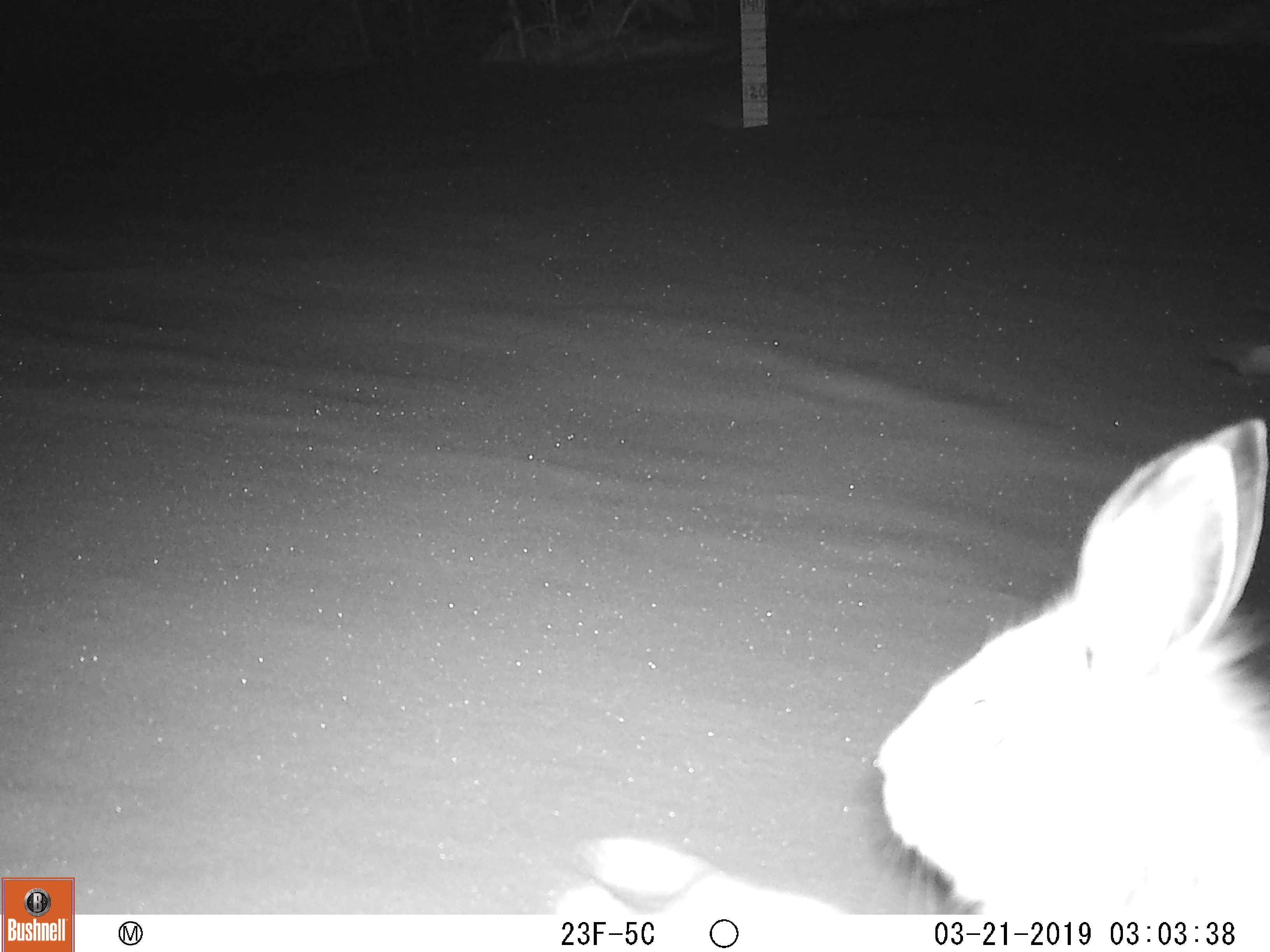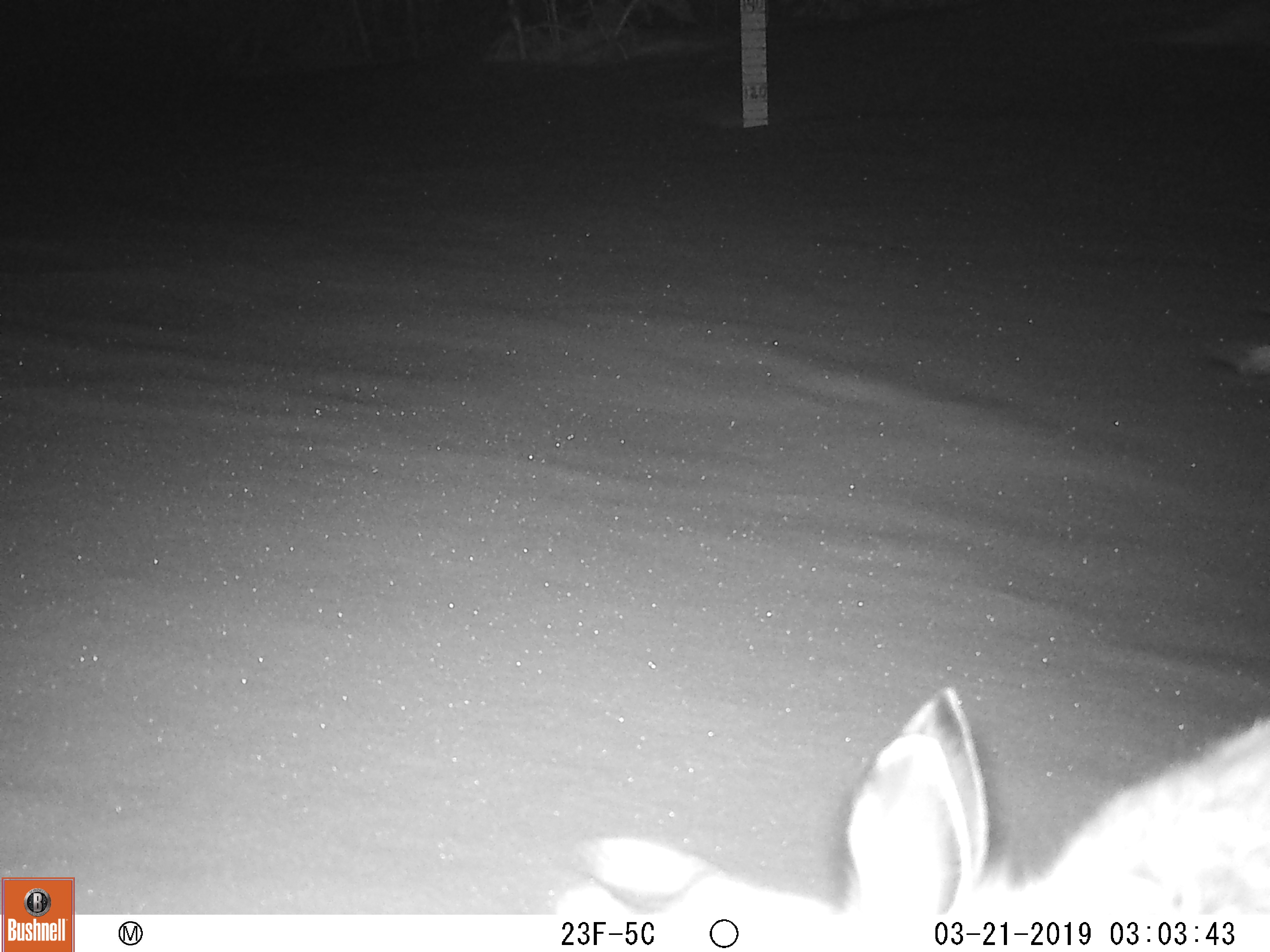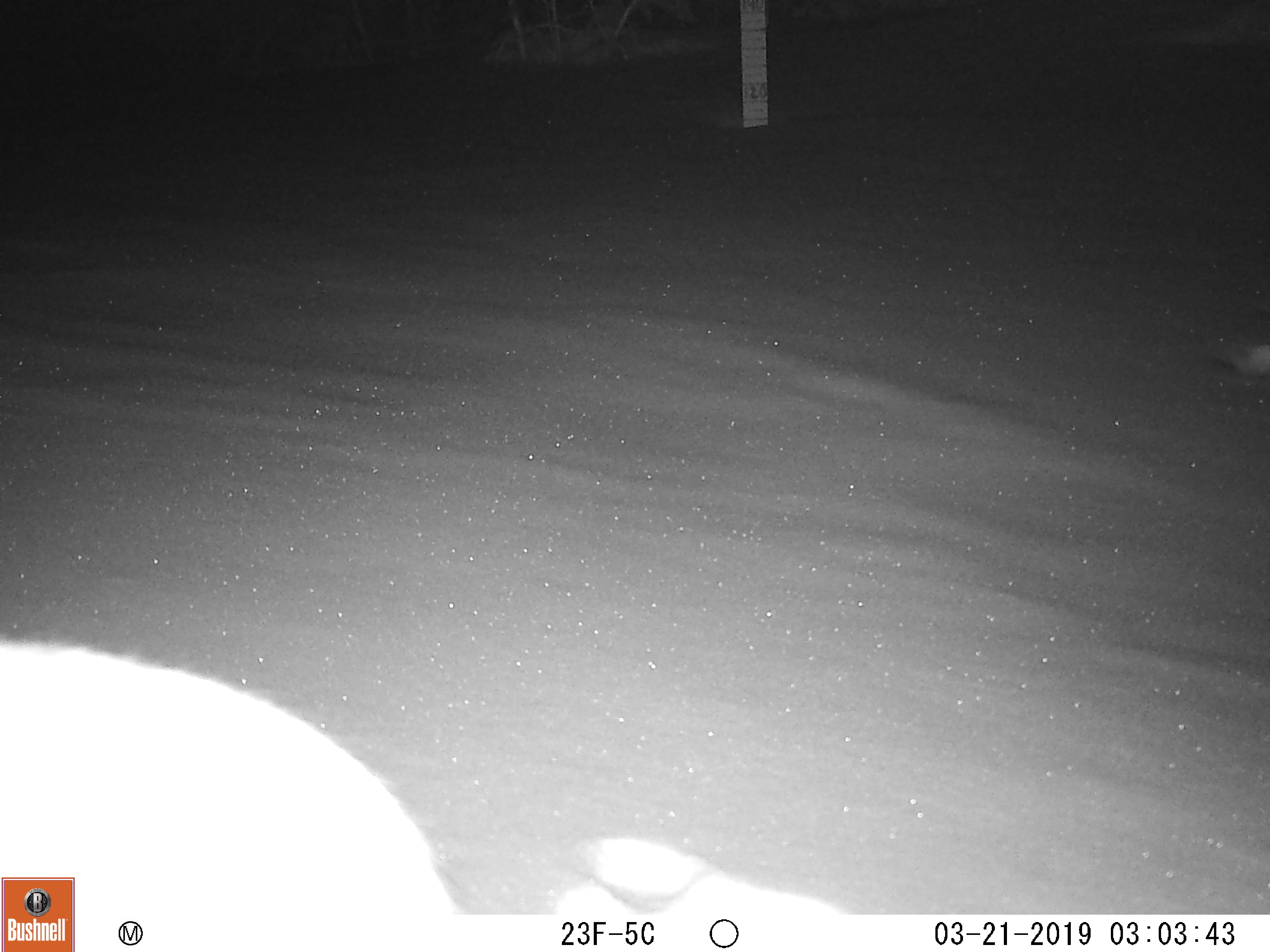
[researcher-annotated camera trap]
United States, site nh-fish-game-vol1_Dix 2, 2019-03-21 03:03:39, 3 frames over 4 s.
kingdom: Animalia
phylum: Chordata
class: Mammalia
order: Lagomorpha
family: Leporidae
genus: Lepus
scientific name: Lepus americanus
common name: snowshoe hare